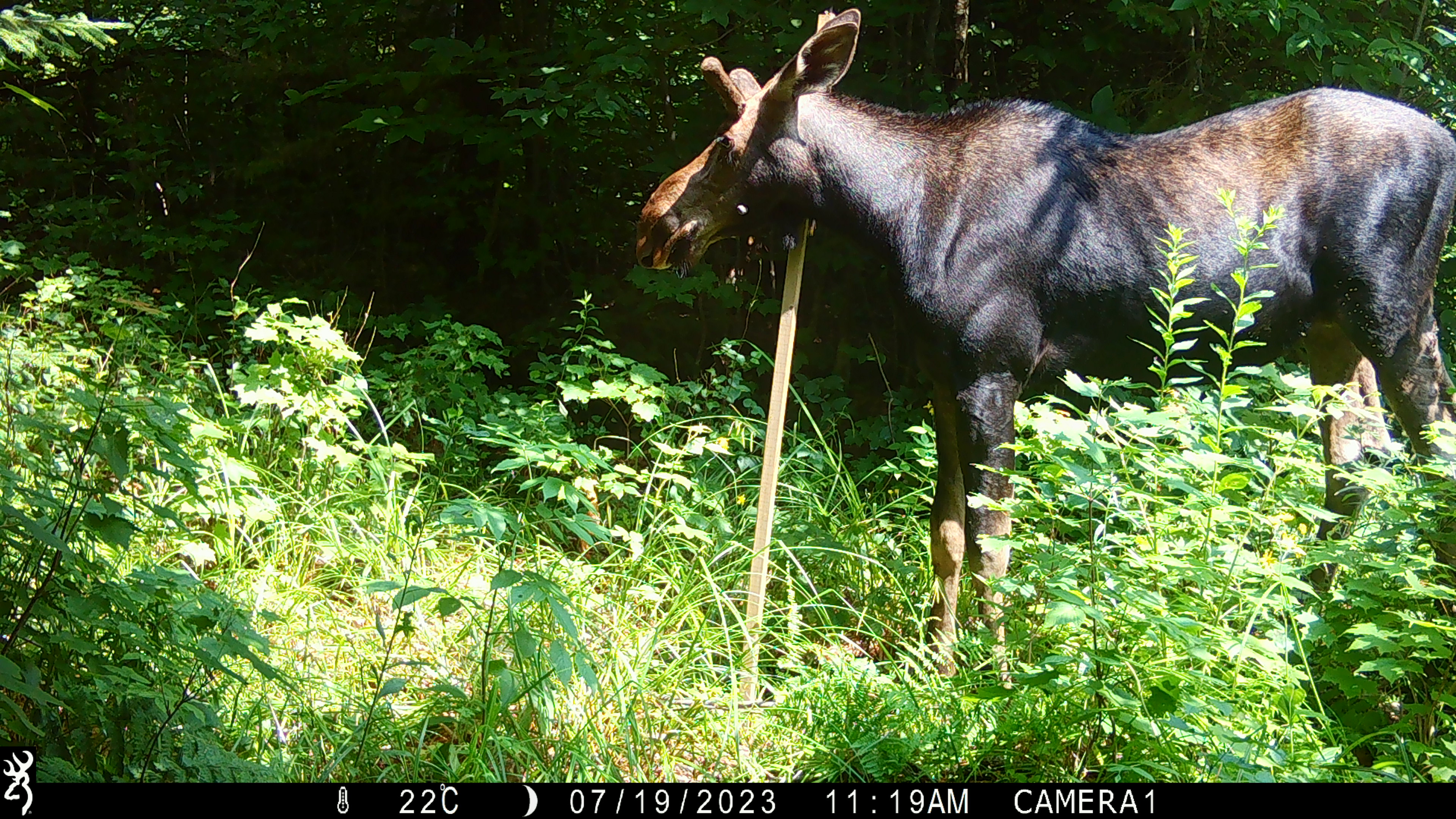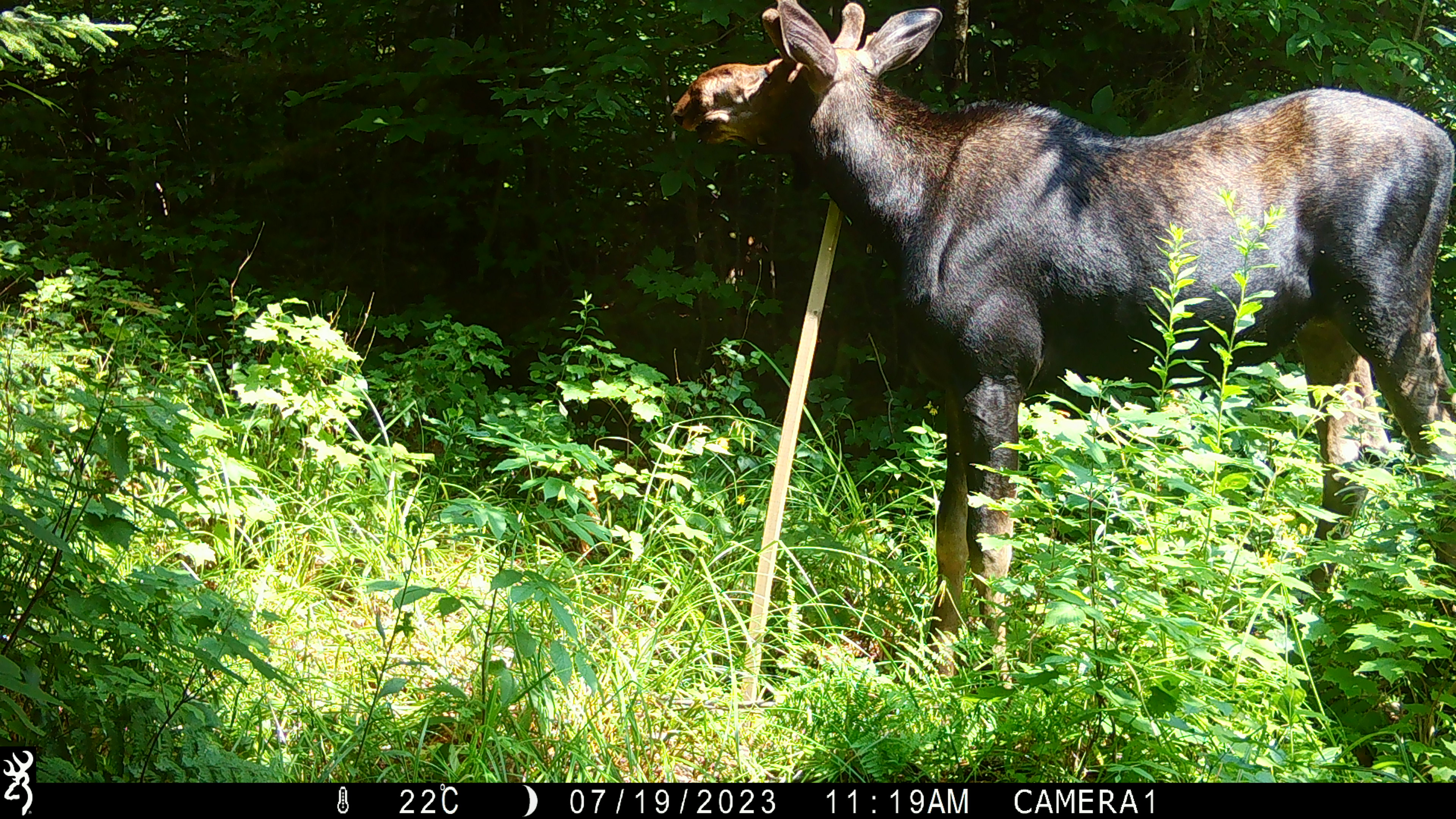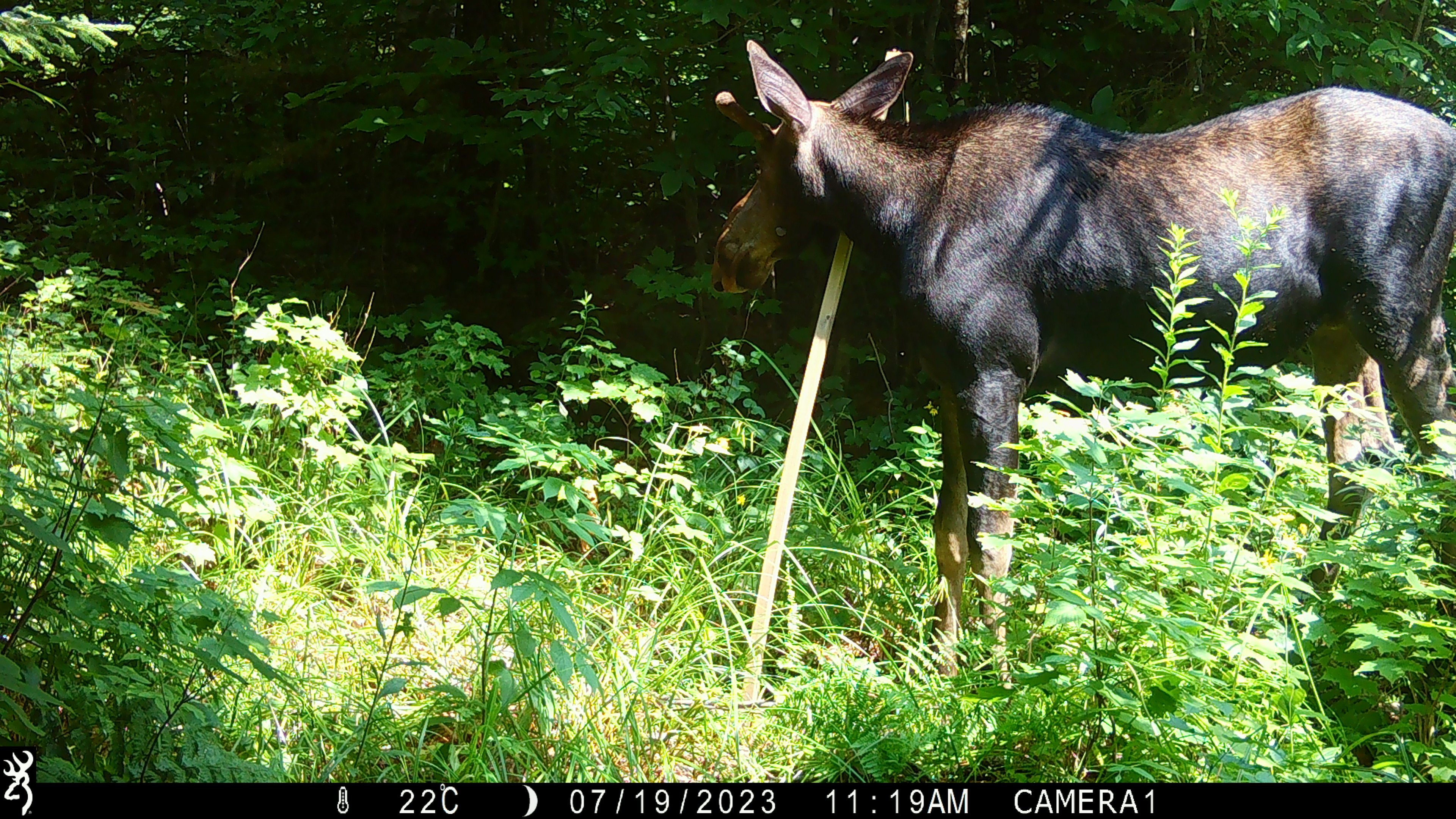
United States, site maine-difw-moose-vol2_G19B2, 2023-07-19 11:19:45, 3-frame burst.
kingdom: Animalia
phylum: Chordata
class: Mammalia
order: Artiodactyla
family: Cervidae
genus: Alces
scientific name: Alces alces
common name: moose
Moose (Alces alces).